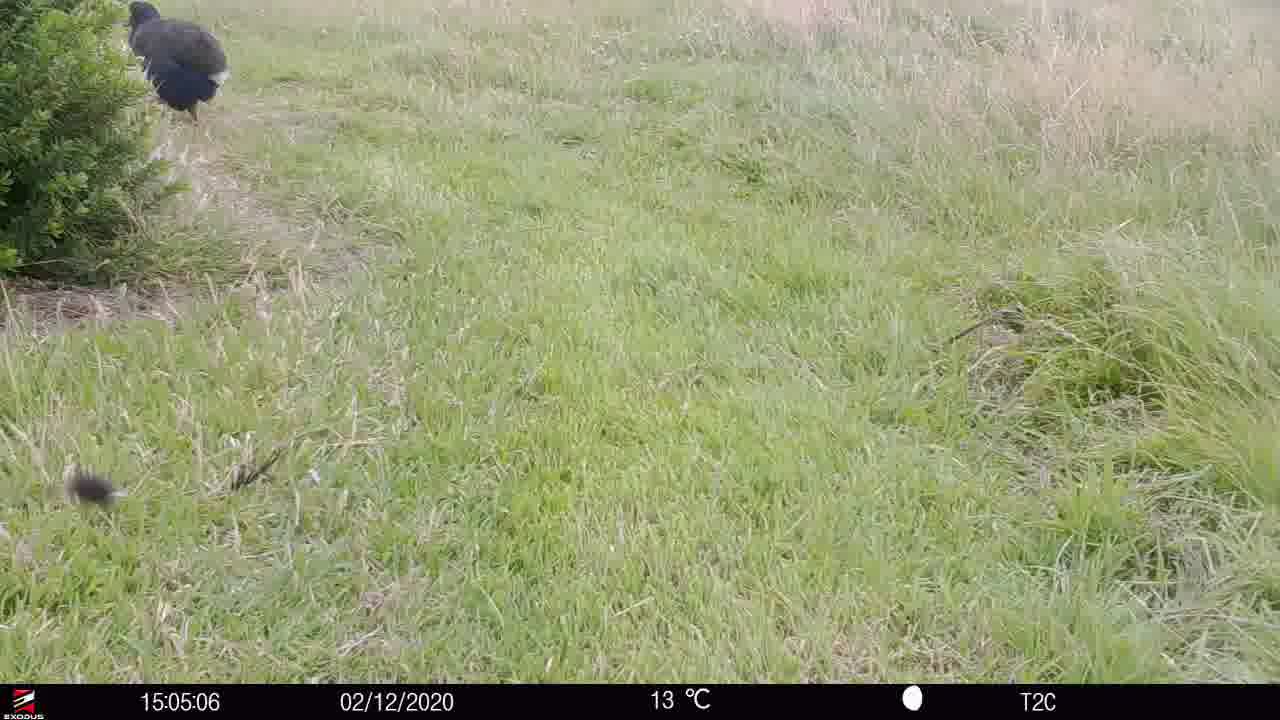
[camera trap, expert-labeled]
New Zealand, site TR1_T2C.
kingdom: Animalia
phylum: Chordata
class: Aves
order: Gruiformes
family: Rallidae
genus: Porphyrio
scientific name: Porphyrio mantelli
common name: takahe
Takahe (Porphyrio mantelli).